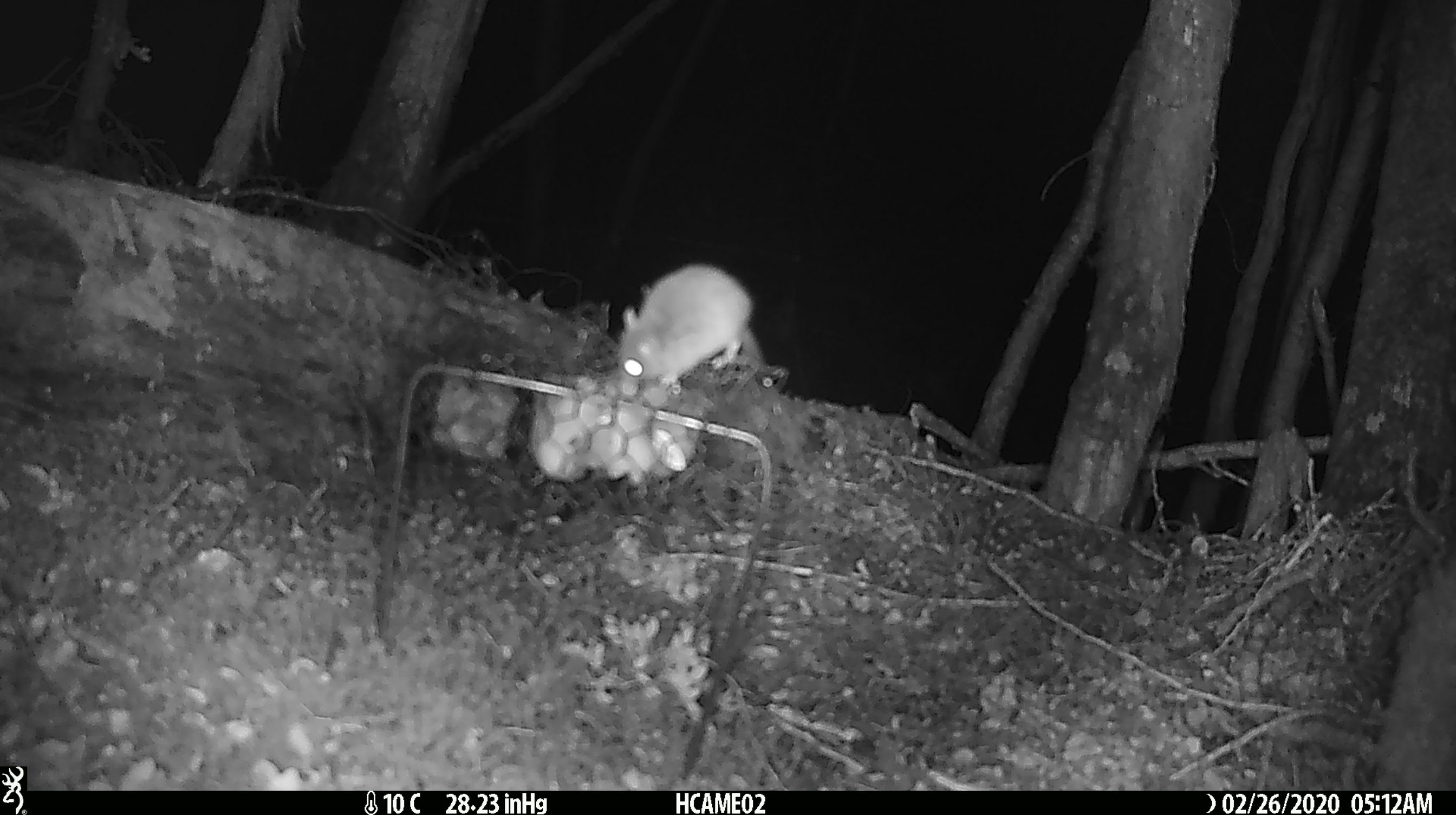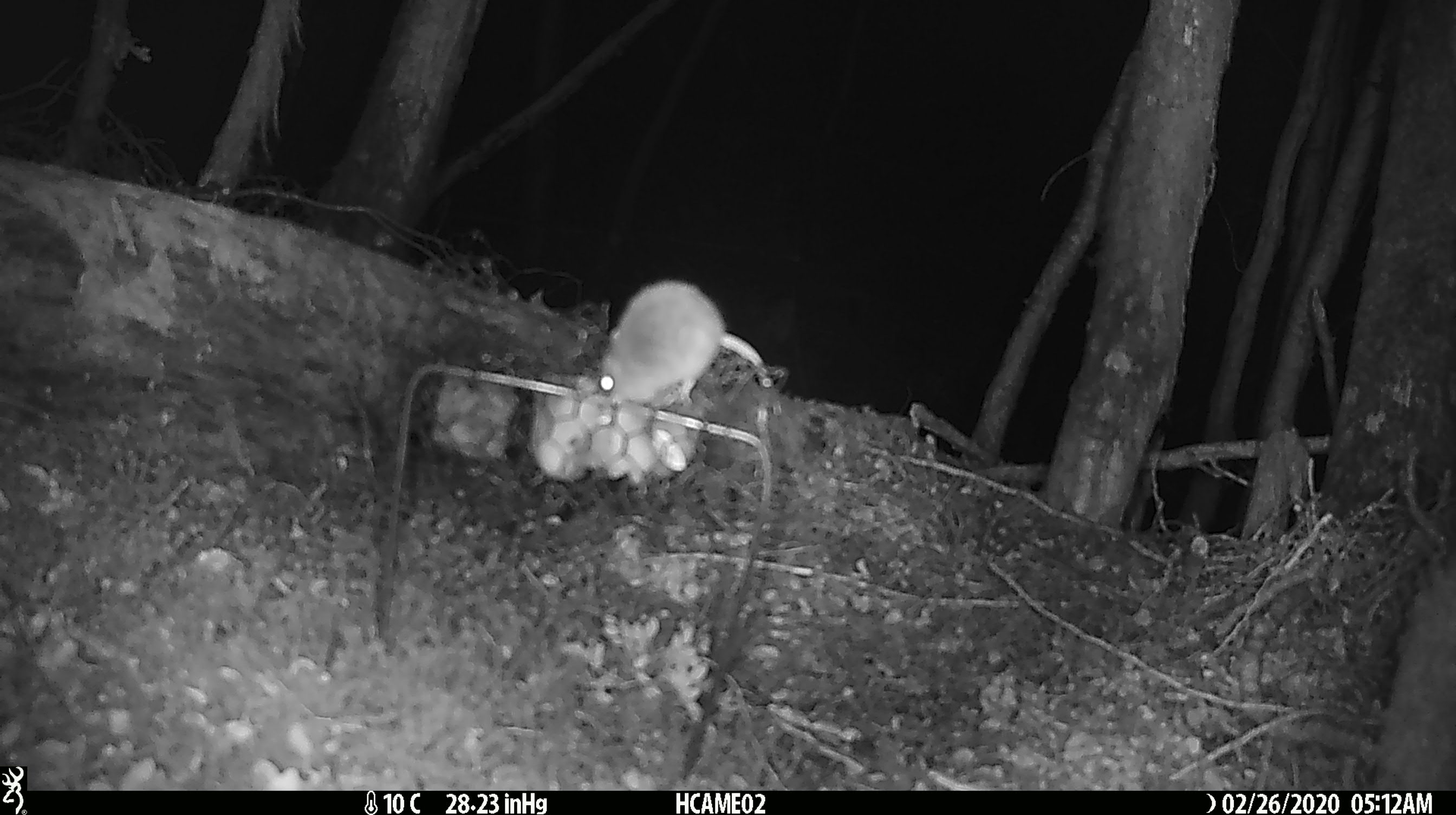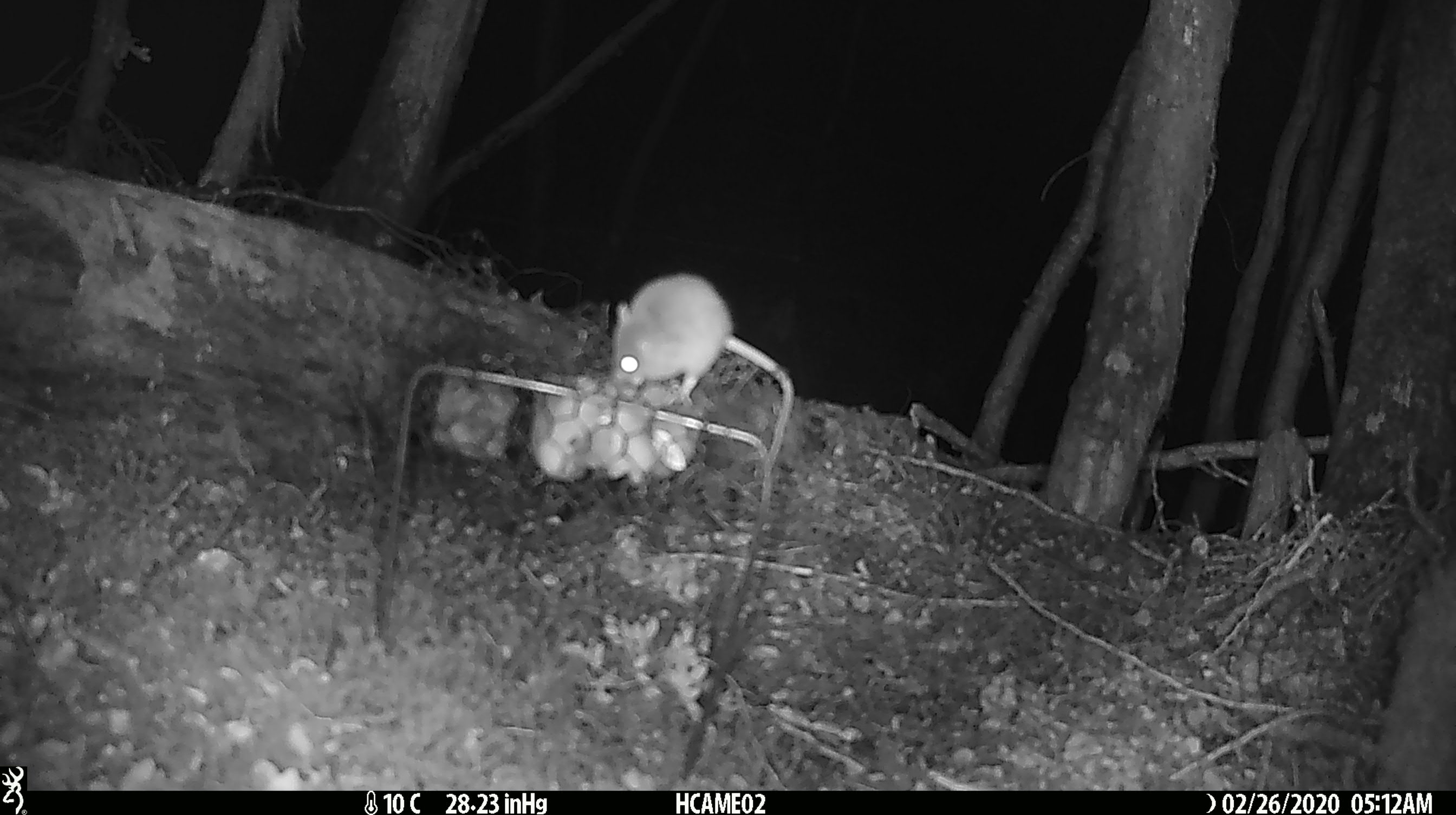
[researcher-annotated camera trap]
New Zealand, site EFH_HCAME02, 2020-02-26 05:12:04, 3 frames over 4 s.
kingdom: Animalia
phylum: Chordata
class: Mammalia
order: Rodentia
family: Muridae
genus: Mus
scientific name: Mus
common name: mouse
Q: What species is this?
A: Mouse (Mus).